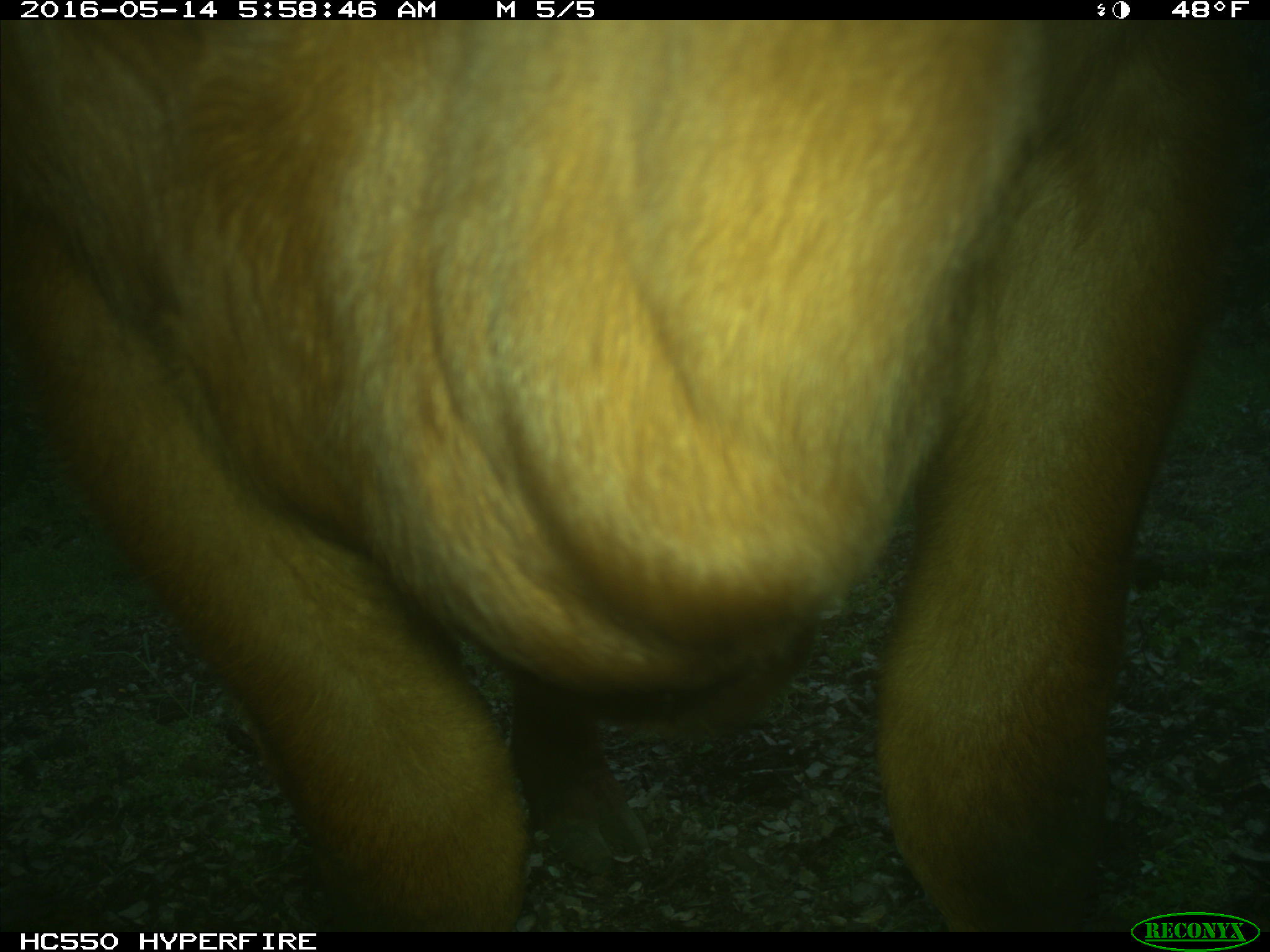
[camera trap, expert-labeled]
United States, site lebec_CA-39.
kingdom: Animalia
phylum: Chordata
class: Mammalia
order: Artiodactyla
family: Bovidae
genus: Bos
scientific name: Bos taurus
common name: domestic cow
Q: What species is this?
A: Bos taurus (domestic cow).